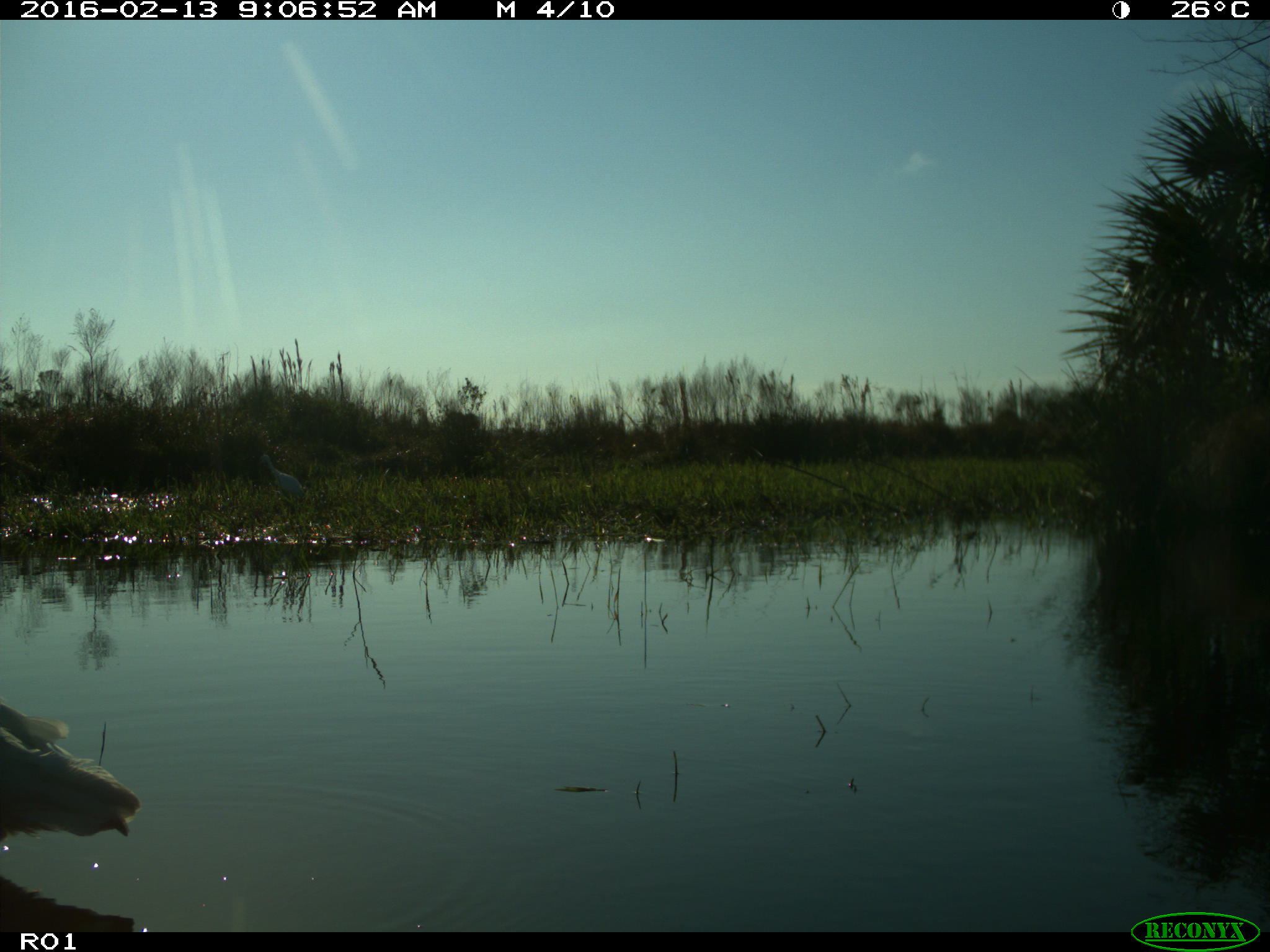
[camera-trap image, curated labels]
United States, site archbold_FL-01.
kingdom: Animalia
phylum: Chordata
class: Aves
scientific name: Aves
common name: birds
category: unidentified bird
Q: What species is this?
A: Unidentified bird (birds) (Aves).